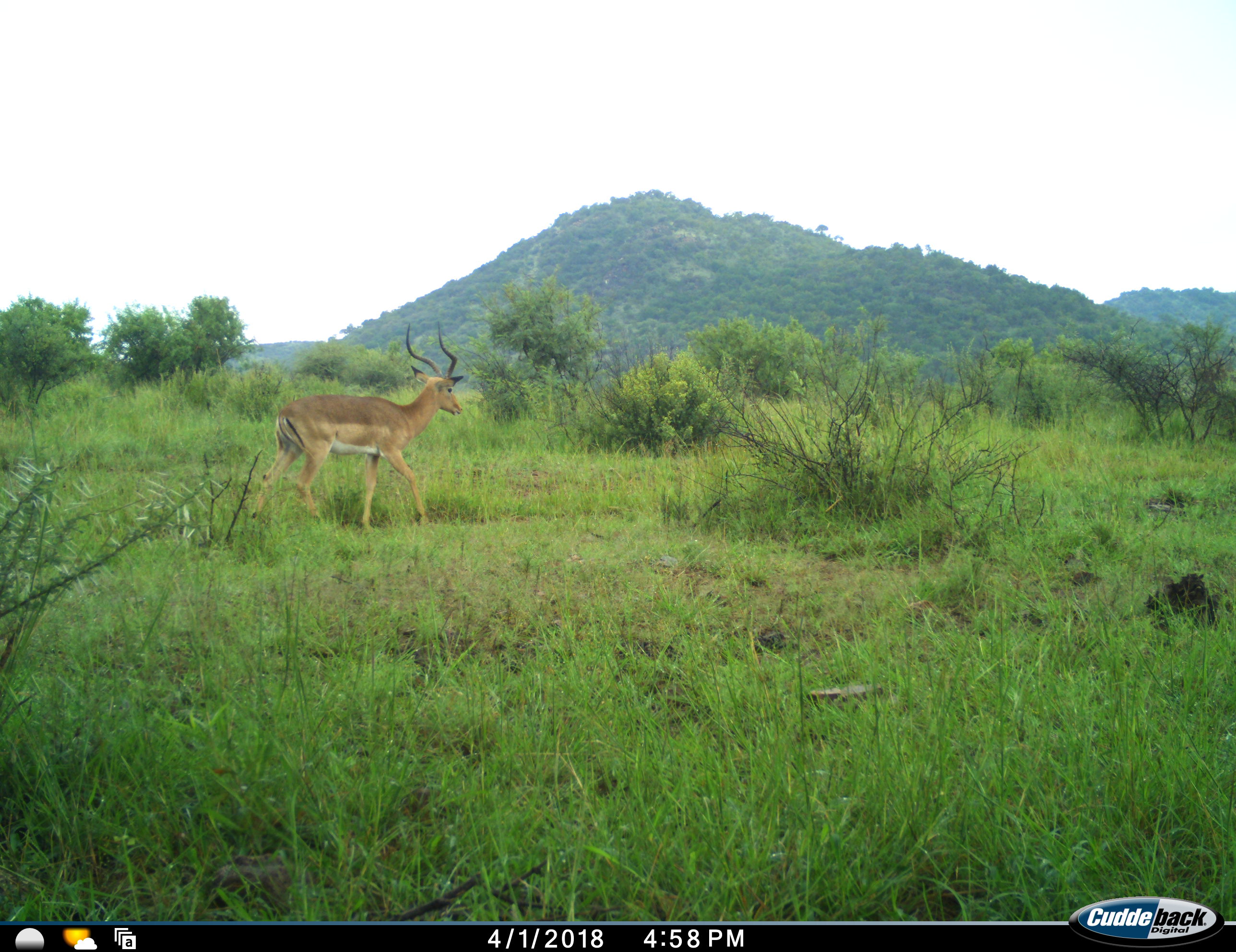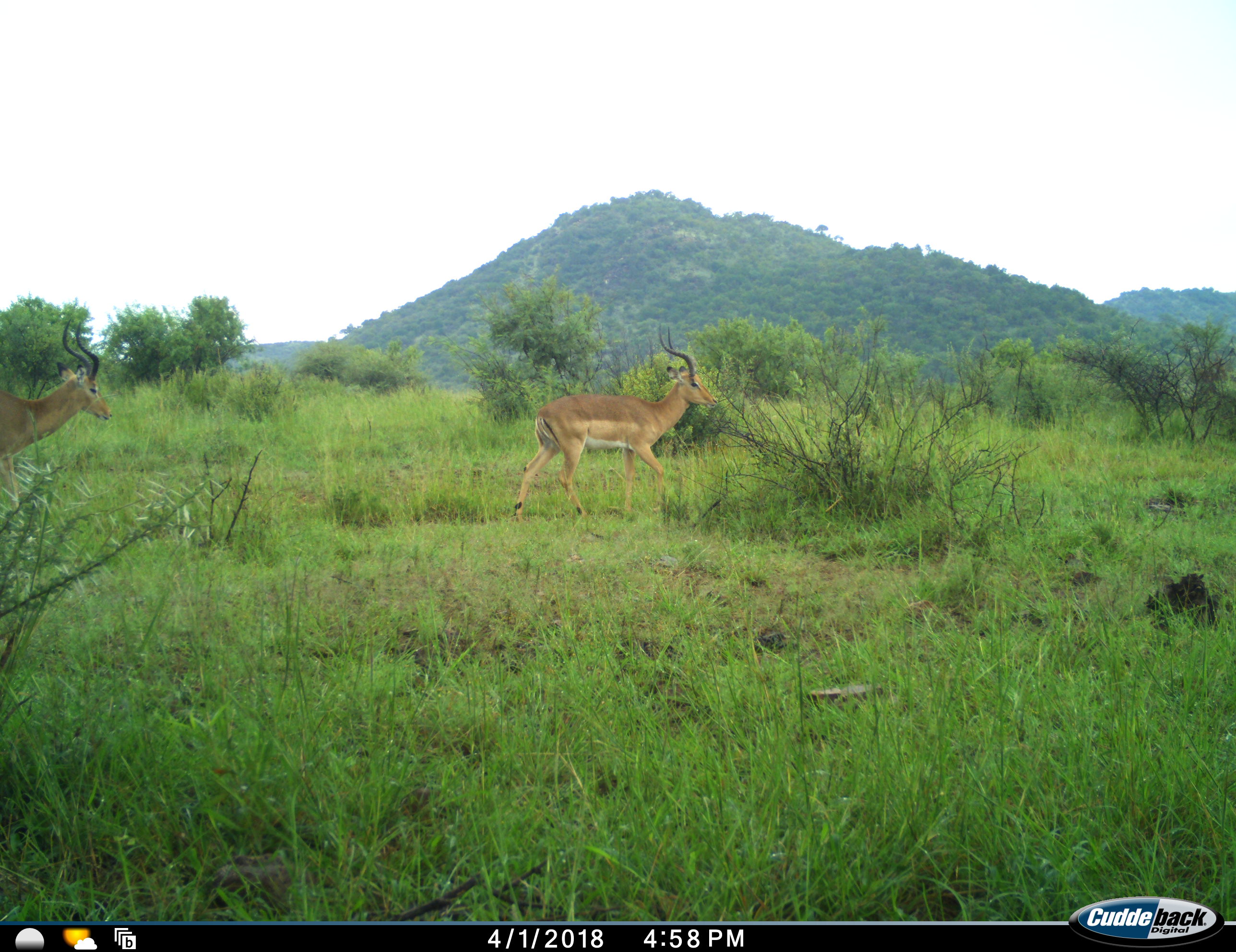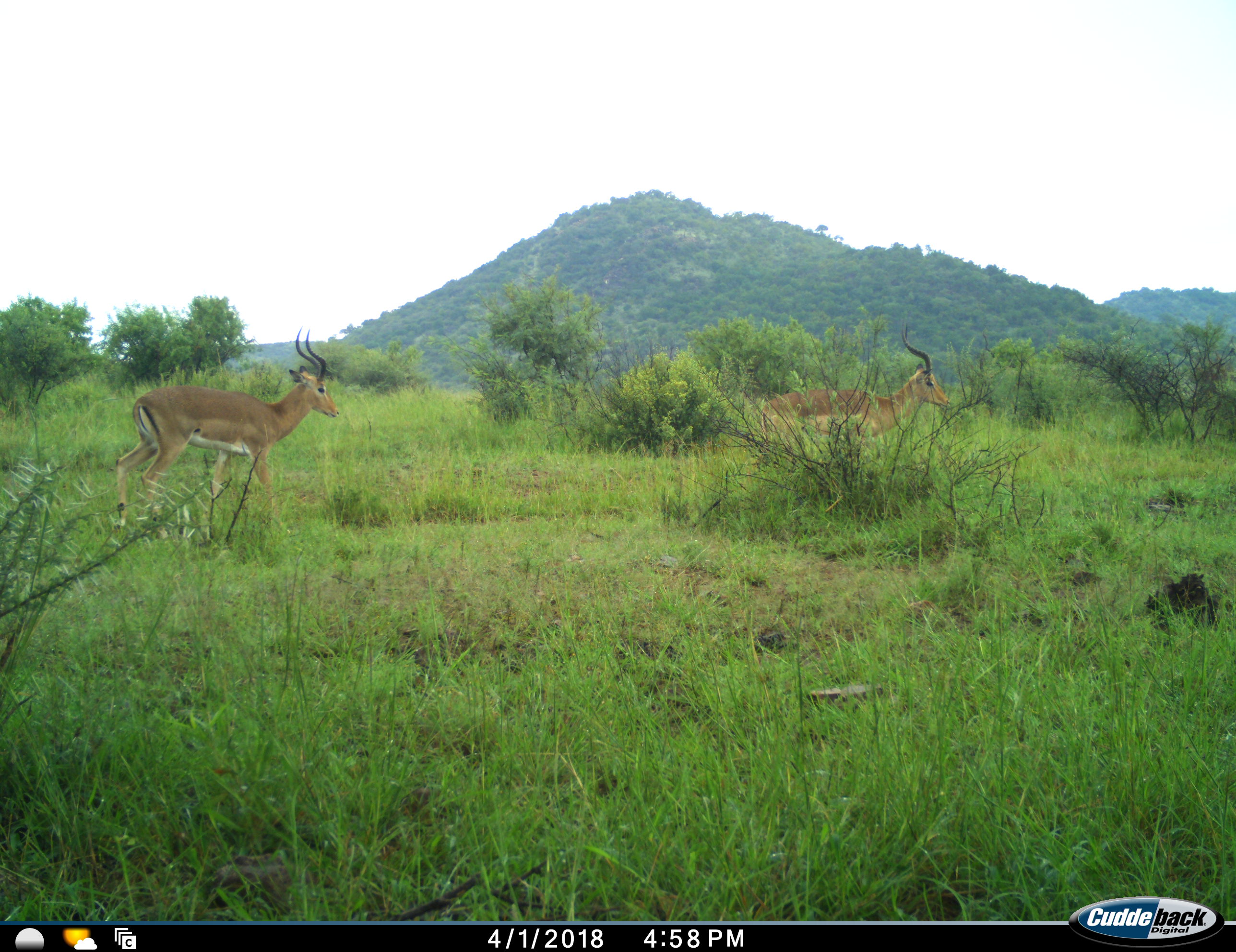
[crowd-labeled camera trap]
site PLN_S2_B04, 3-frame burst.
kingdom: Animalia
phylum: Chordata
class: Mammalia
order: Artiodactyla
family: Bovidae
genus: Aepyceros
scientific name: Aepyceros melampus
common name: impala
Impala (Aepyceros melampus), count 2. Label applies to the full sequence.